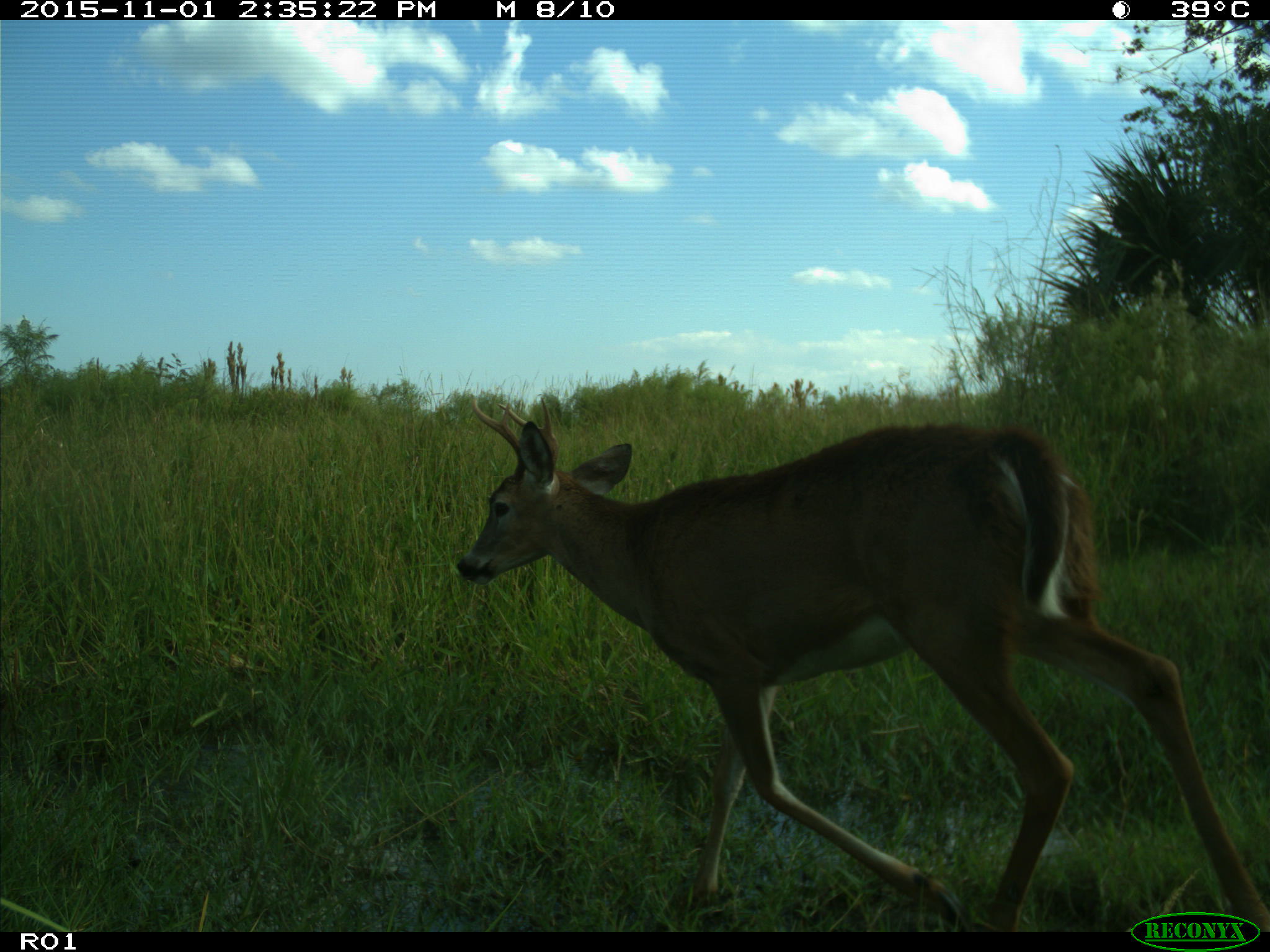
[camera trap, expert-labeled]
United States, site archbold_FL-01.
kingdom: Animalia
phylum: Chordata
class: Mammalia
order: Artiodactyla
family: Cervidae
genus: Odocoileus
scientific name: Odocoileus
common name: deer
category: unidentified deer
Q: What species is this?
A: Unidentified deer (deer) (Odocoileus).